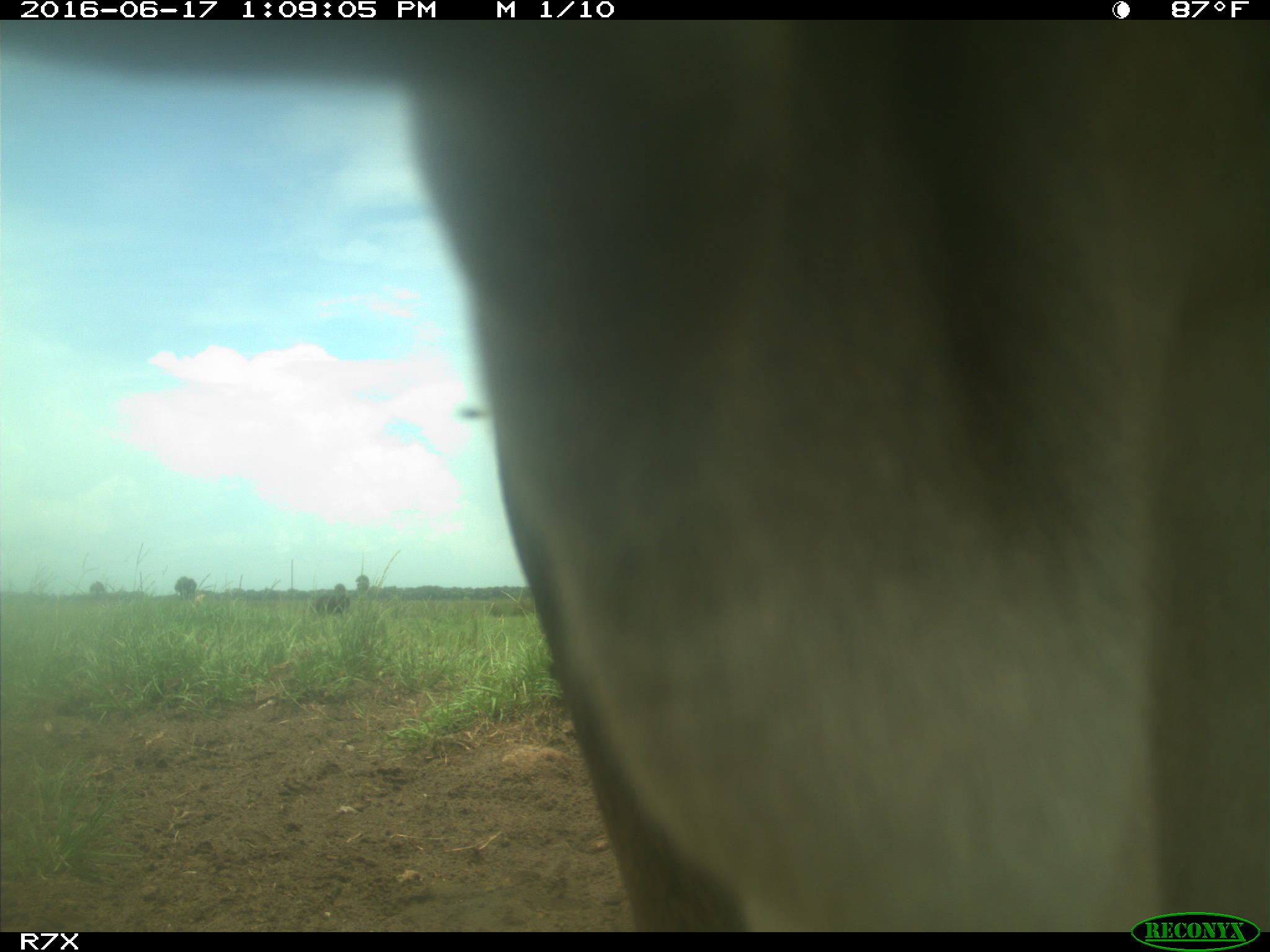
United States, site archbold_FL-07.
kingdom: Animalia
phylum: Chordata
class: Mammalia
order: Artiodactyla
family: Bovidae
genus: Bos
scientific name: Bos taurus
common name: domestic cow